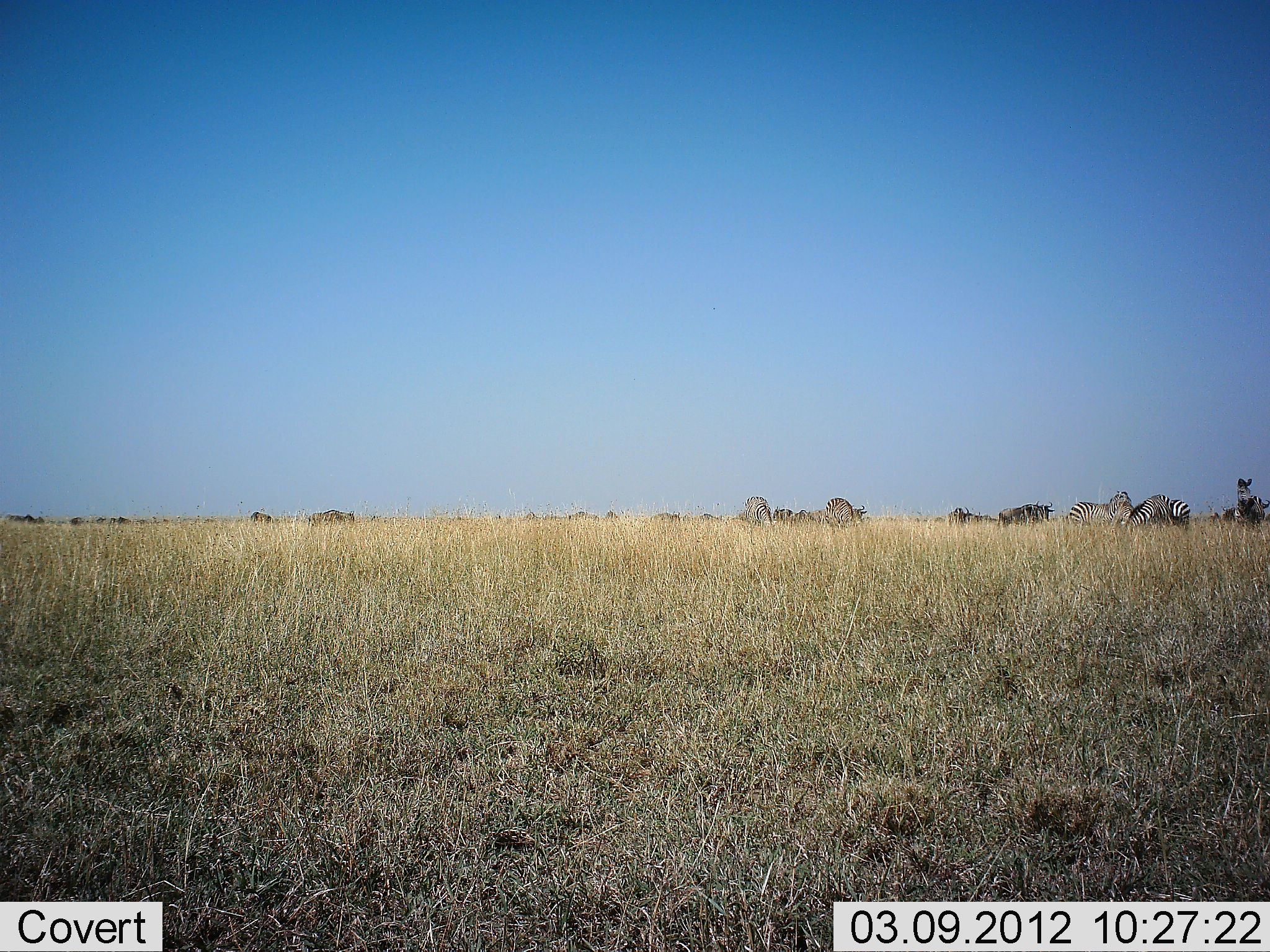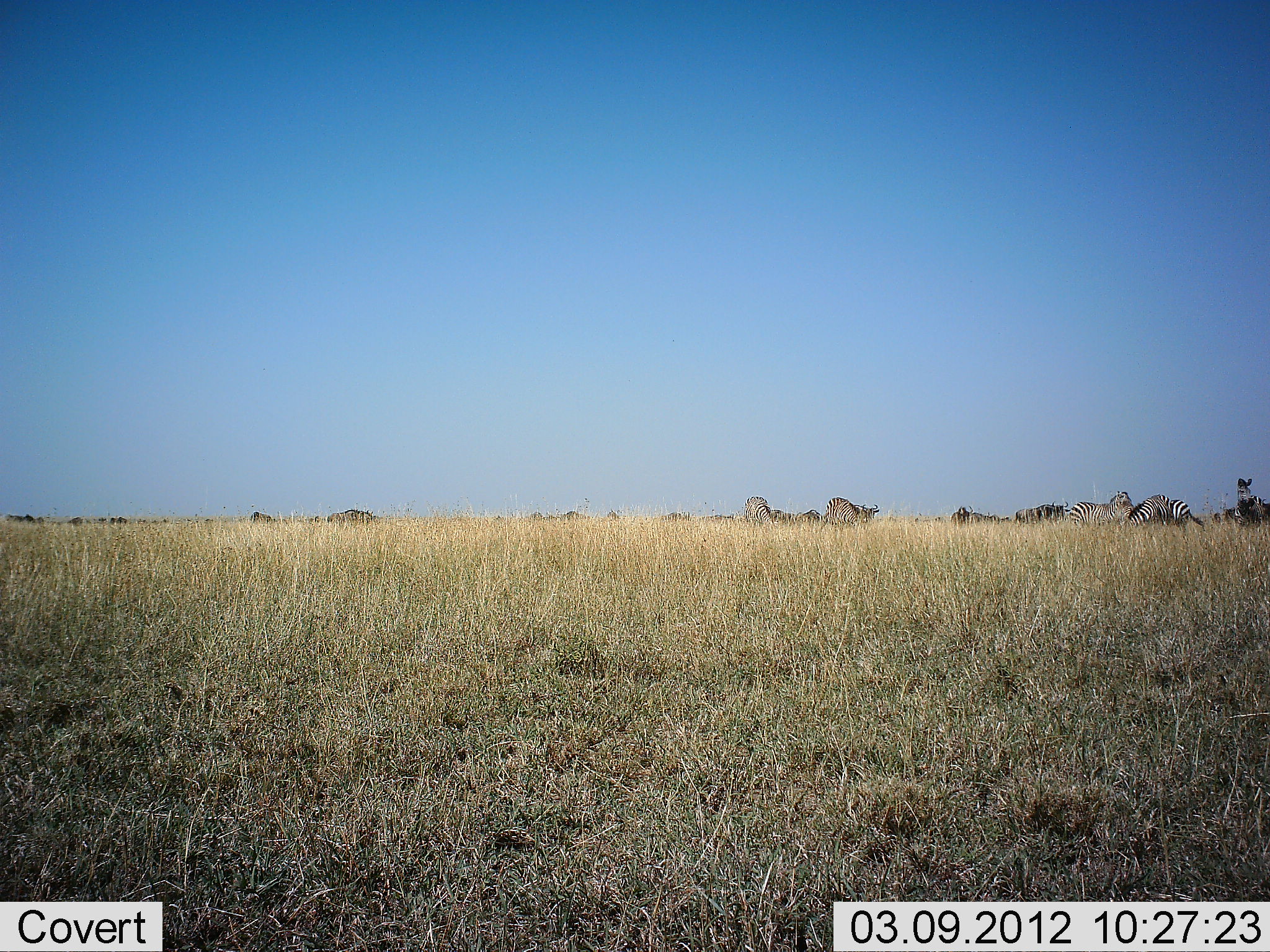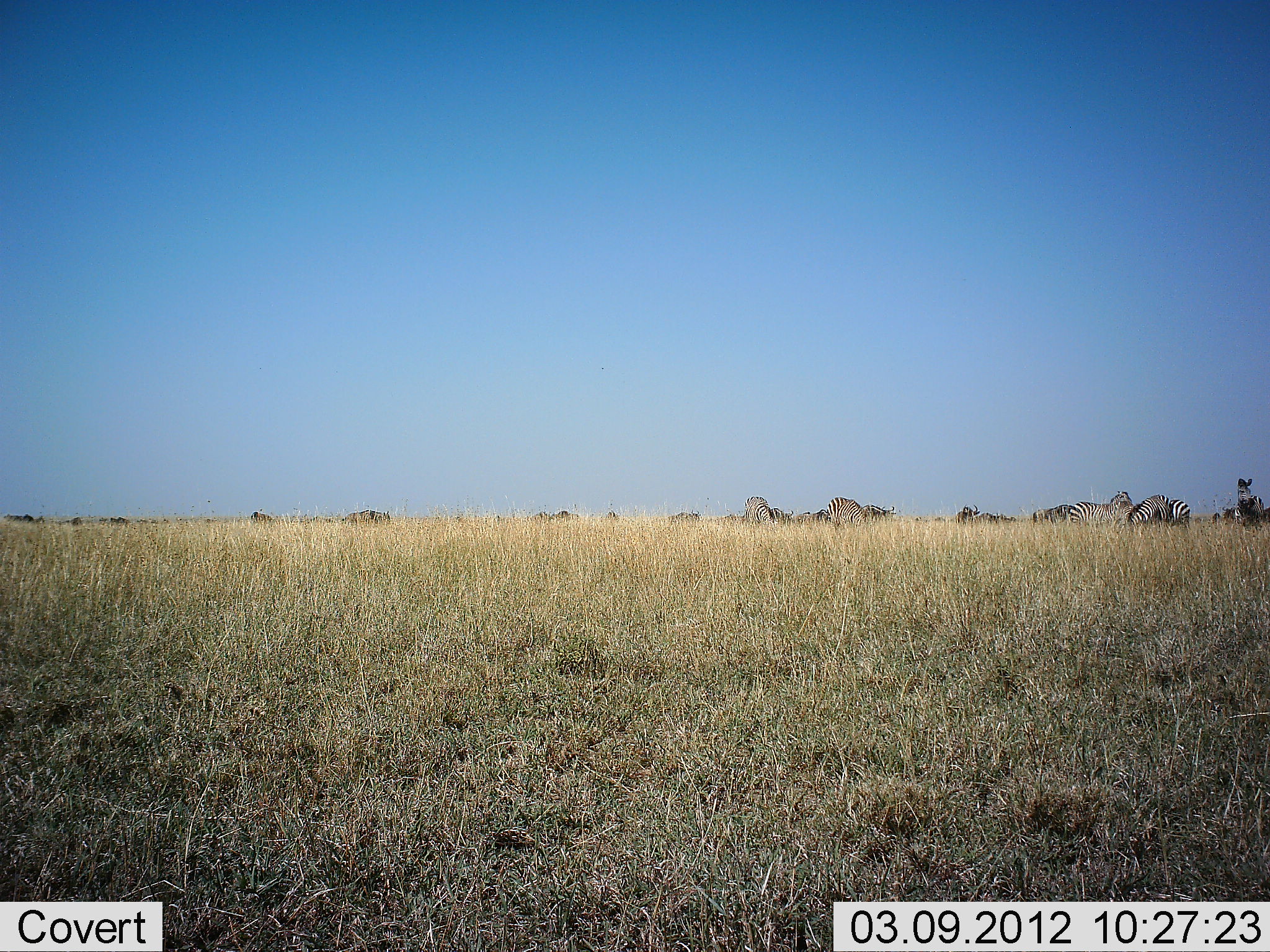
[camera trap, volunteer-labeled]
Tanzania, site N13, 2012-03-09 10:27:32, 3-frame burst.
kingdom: Animalia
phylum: Chordata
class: Mammalia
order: Perissodactyla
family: Equidae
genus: Equus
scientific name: Equus quagga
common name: plains zebra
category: zebra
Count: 6.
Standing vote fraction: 62%.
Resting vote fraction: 12%.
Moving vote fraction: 33%.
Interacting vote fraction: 4%.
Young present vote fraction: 0%.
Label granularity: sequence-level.